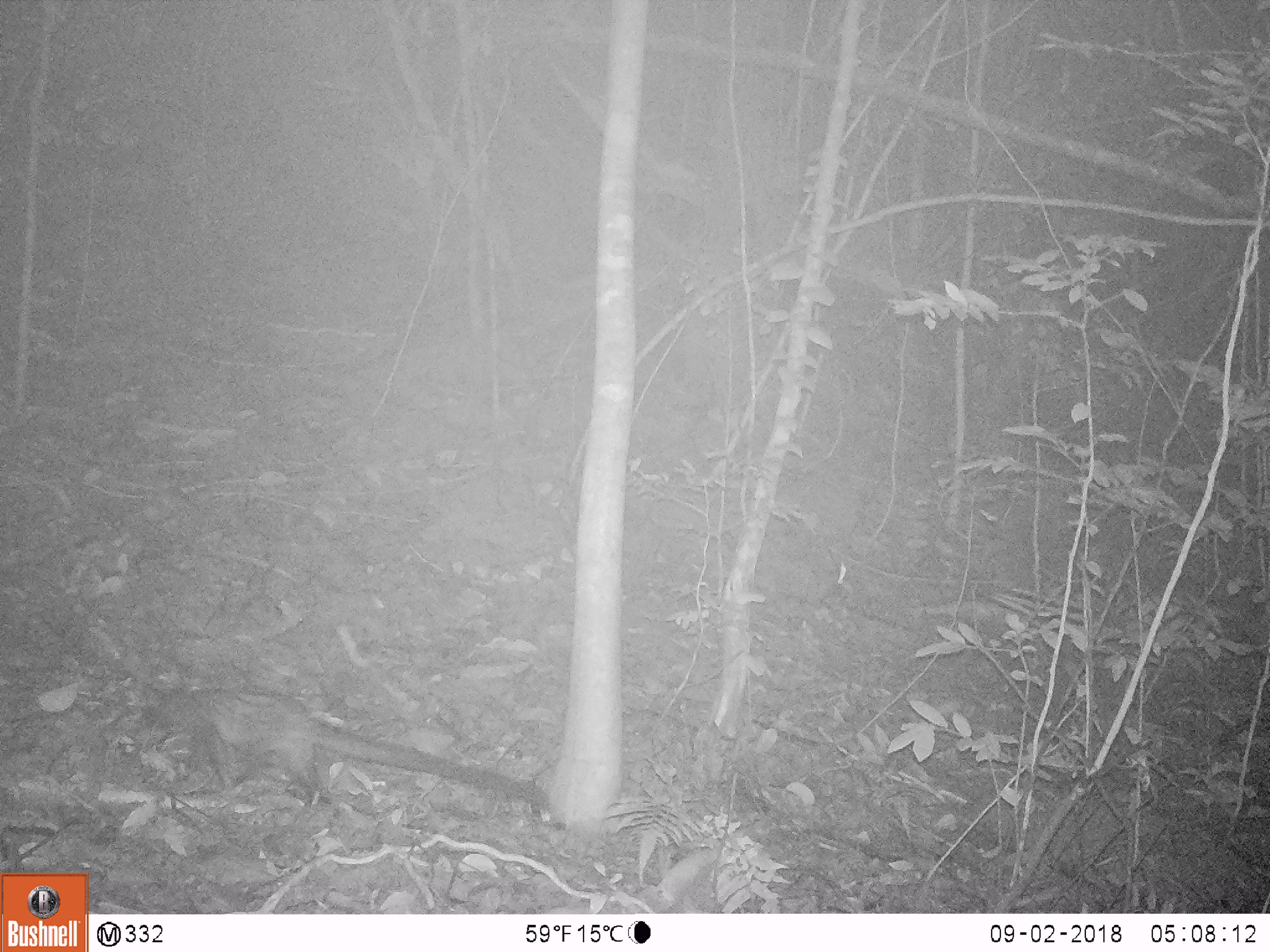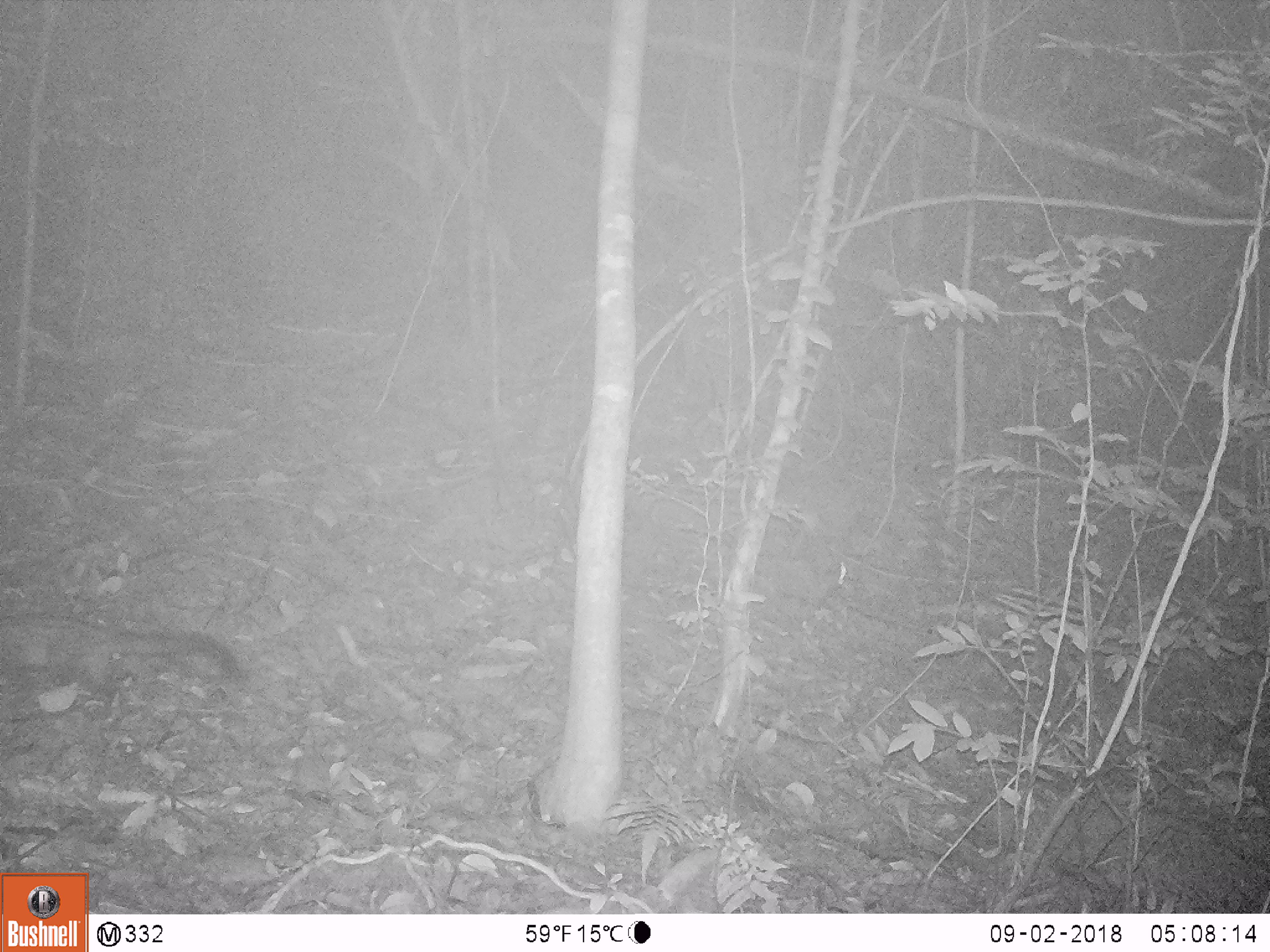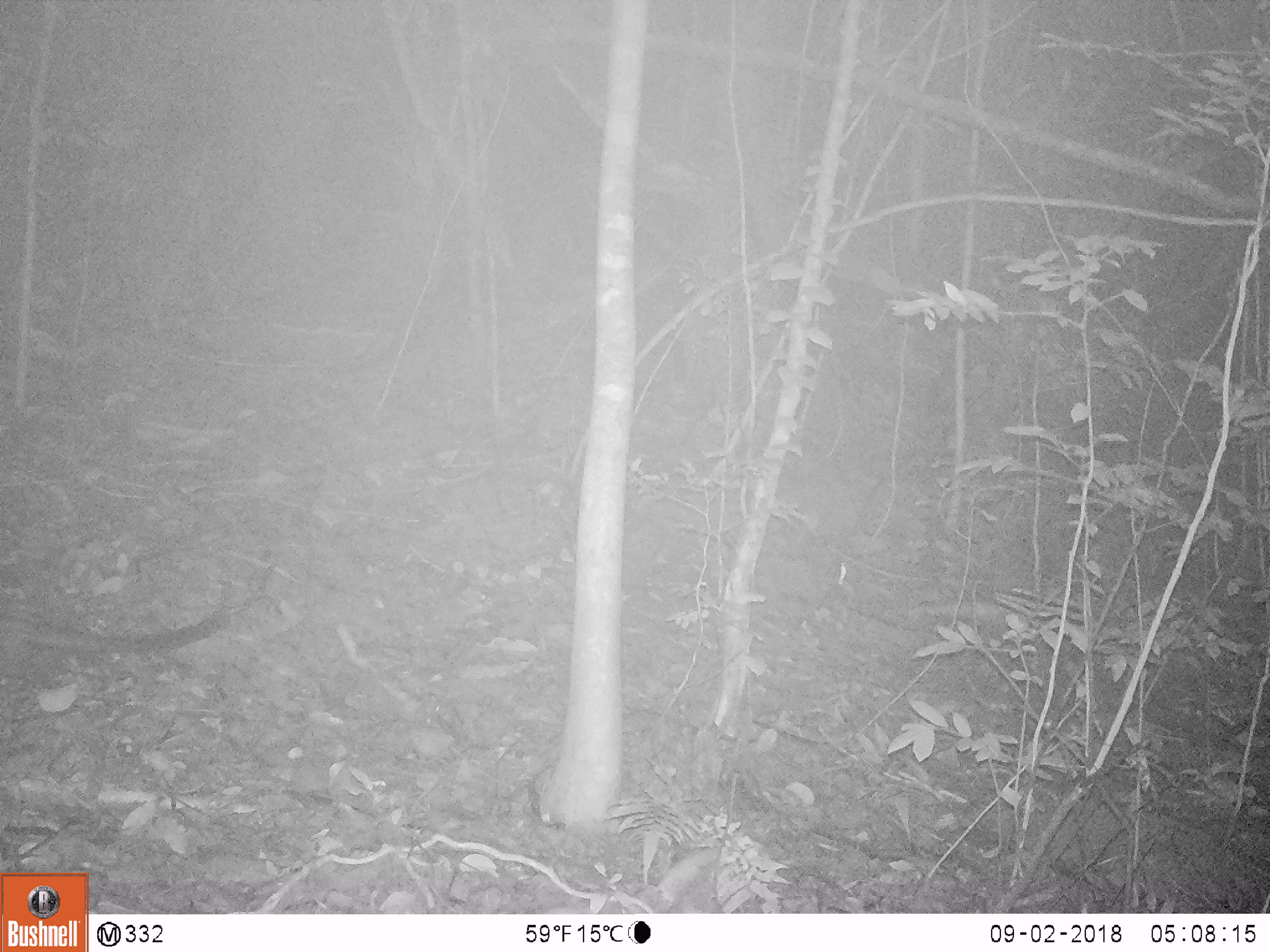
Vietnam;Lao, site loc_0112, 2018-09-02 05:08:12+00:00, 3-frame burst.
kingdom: Animalia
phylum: Chordata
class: Mammalia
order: Carnivora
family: Viverridae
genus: Paradoxurus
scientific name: Paradoxurus hermaphroditus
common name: common palm civet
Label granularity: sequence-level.